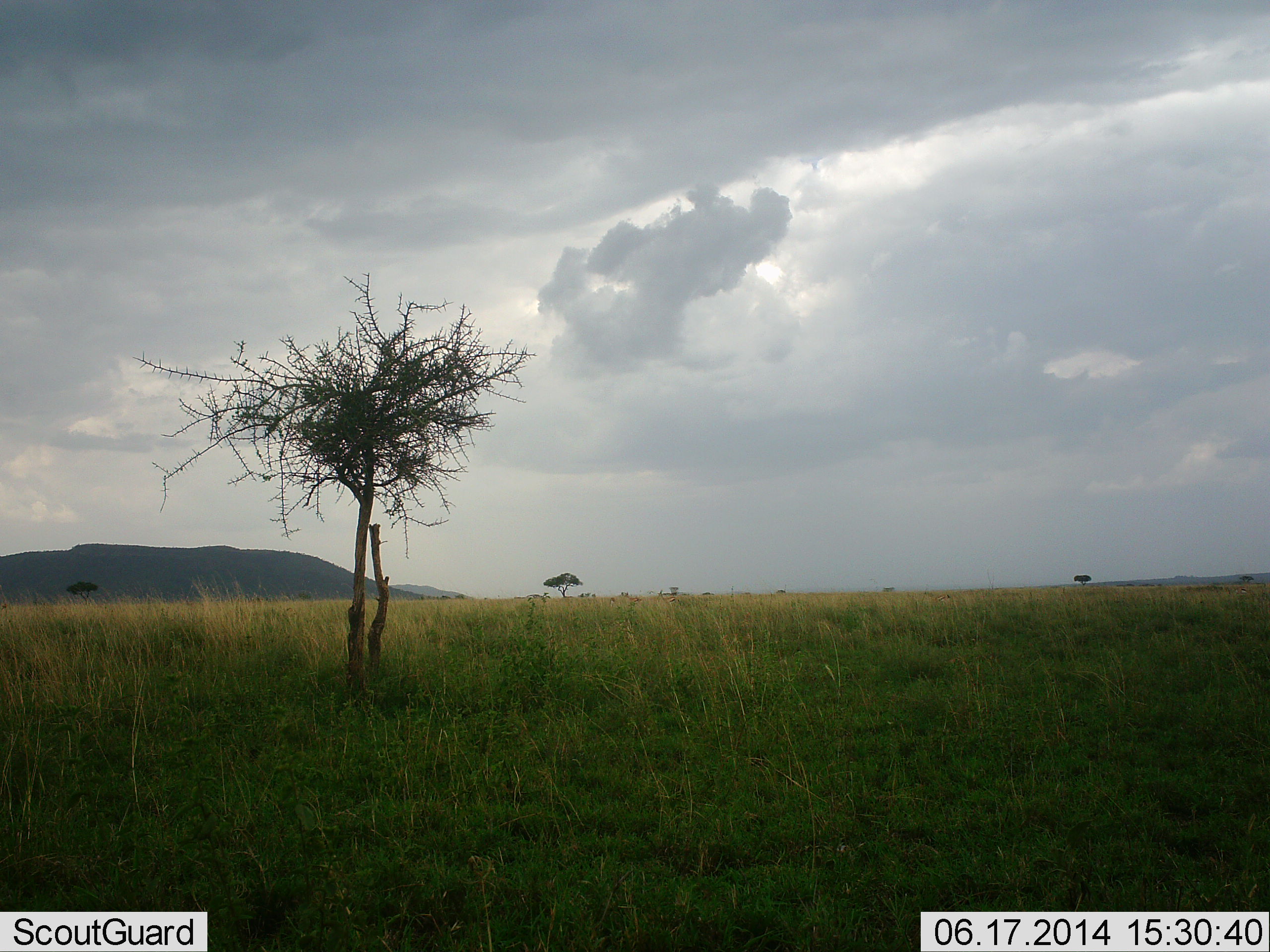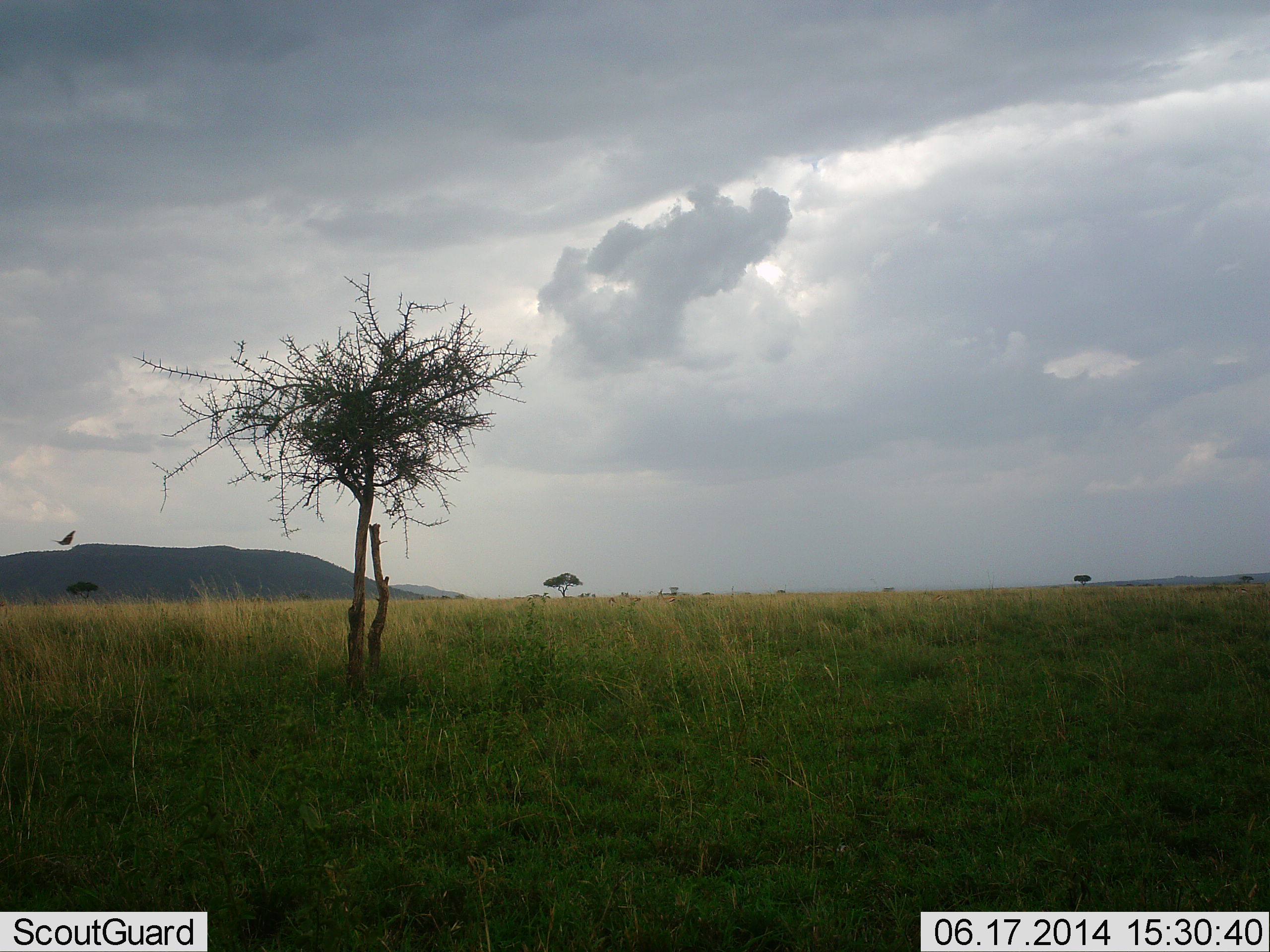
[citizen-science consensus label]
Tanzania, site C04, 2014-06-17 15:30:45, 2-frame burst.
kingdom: Animalia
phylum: Chordata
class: Aves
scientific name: Aves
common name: bird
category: otherbird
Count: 1.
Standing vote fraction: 0%.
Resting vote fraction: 0%.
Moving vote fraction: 100%.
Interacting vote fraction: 0%.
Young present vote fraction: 0%.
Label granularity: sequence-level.